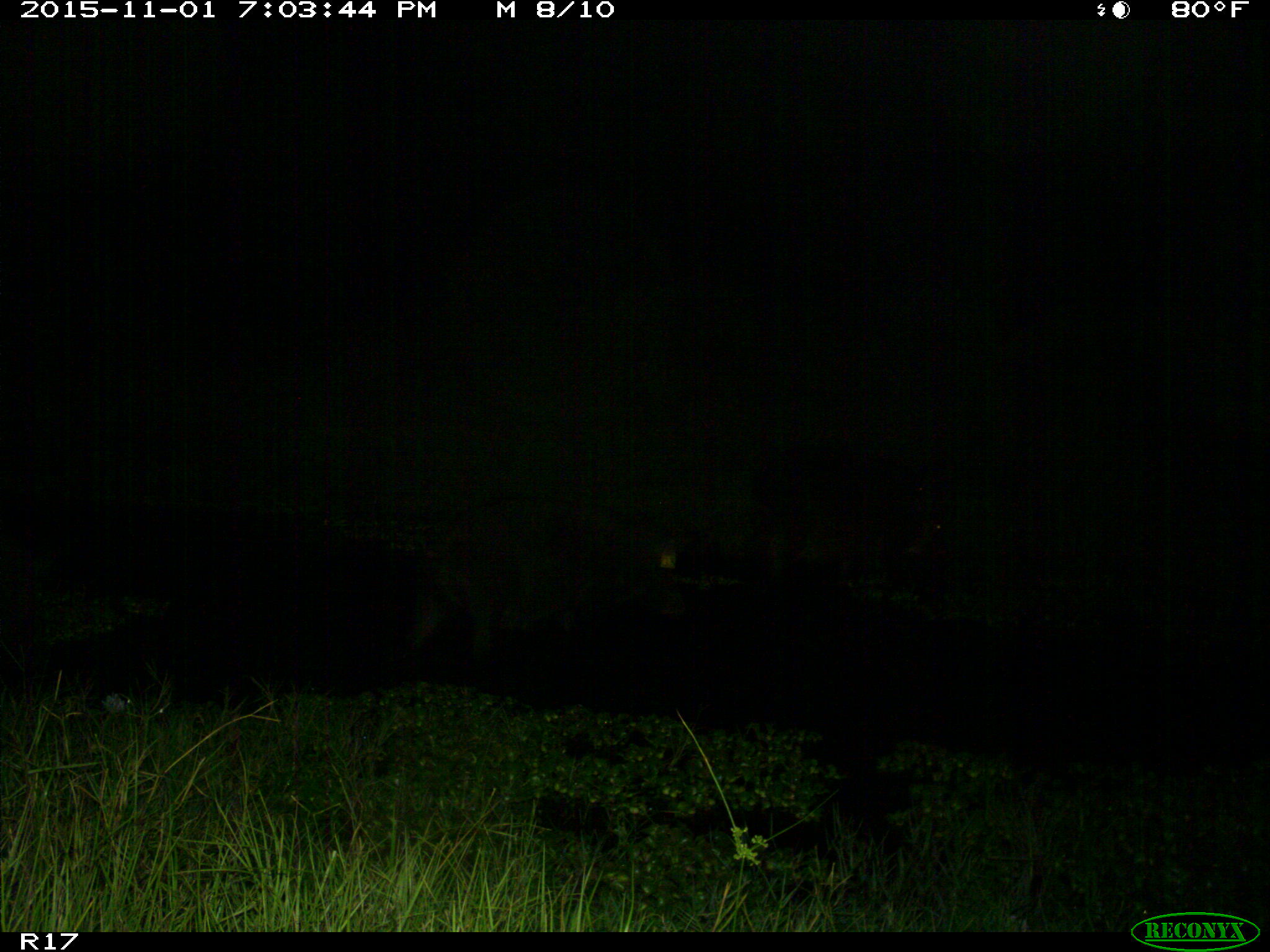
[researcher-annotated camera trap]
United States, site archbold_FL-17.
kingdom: Animalia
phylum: Chordata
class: Mammalia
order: Artiodactyla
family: Suidae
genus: Sus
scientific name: Sus scrofa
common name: wild boar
Sus scrofa (wild boar).